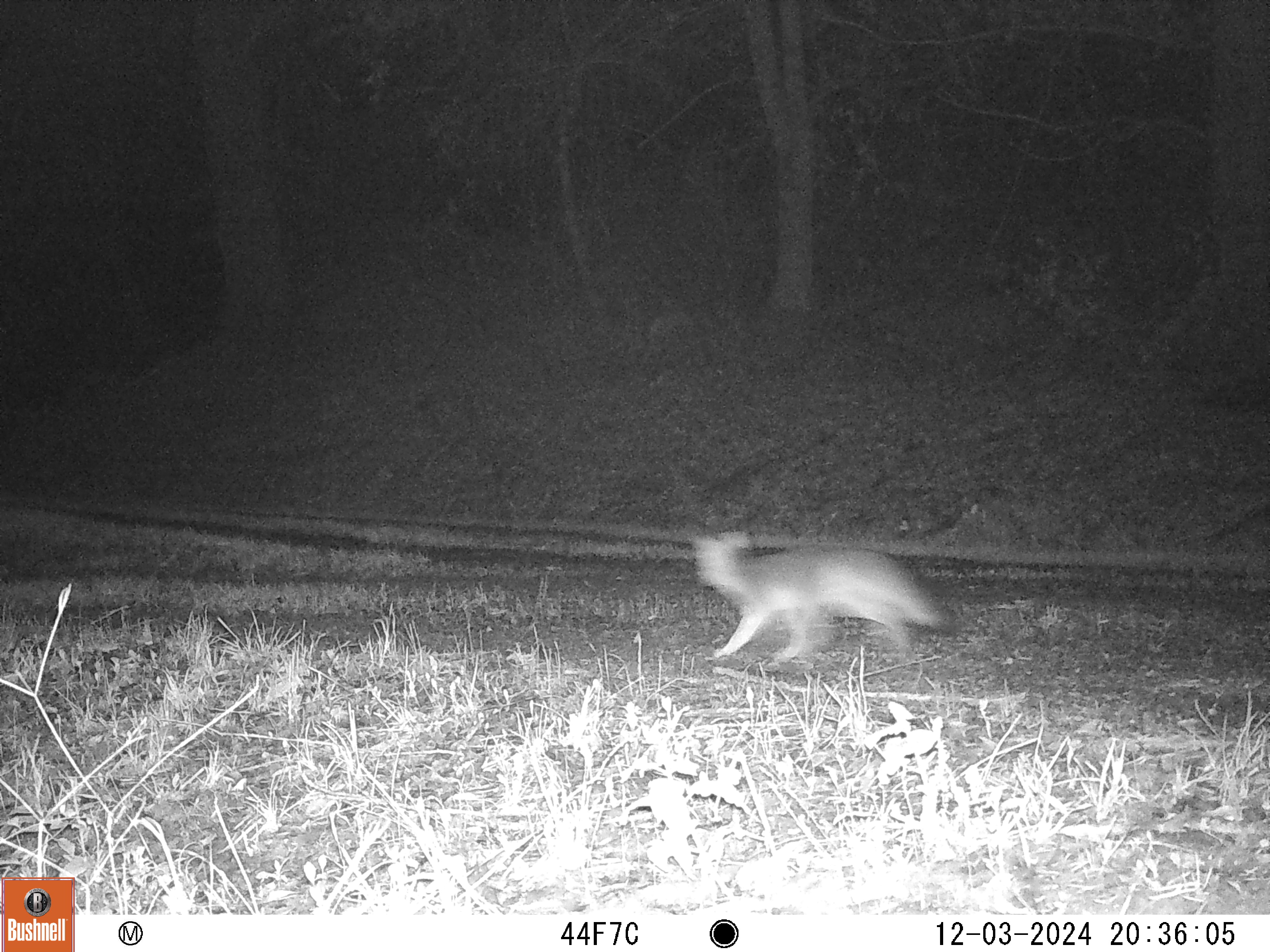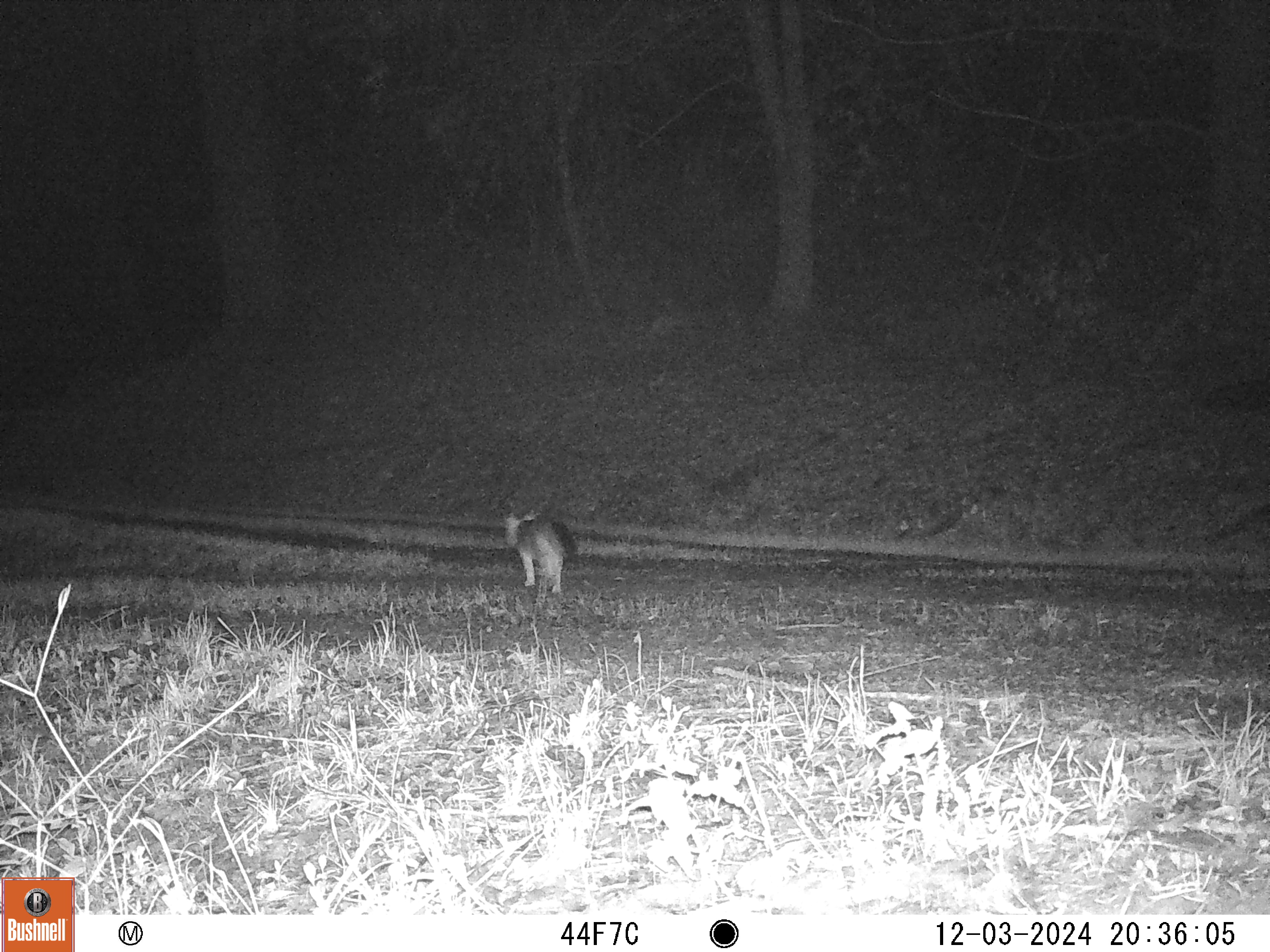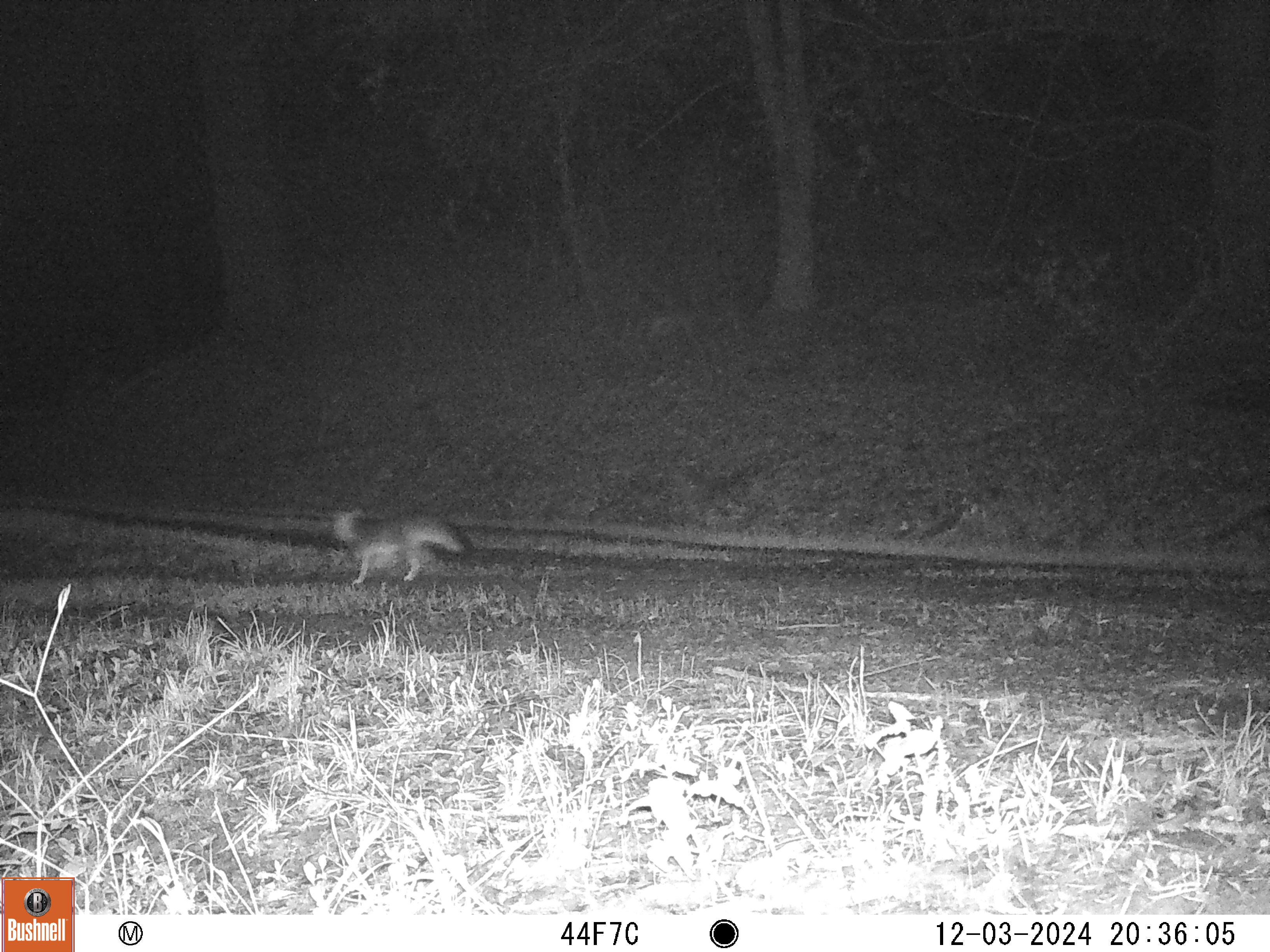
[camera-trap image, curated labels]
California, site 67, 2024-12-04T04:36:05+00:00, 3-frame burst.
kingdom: Animalia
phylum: Chordata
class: Mammalia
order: Carnivora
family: Canidae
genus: Urocyon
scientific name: Urocyon cinereoargenteus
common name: gray fox